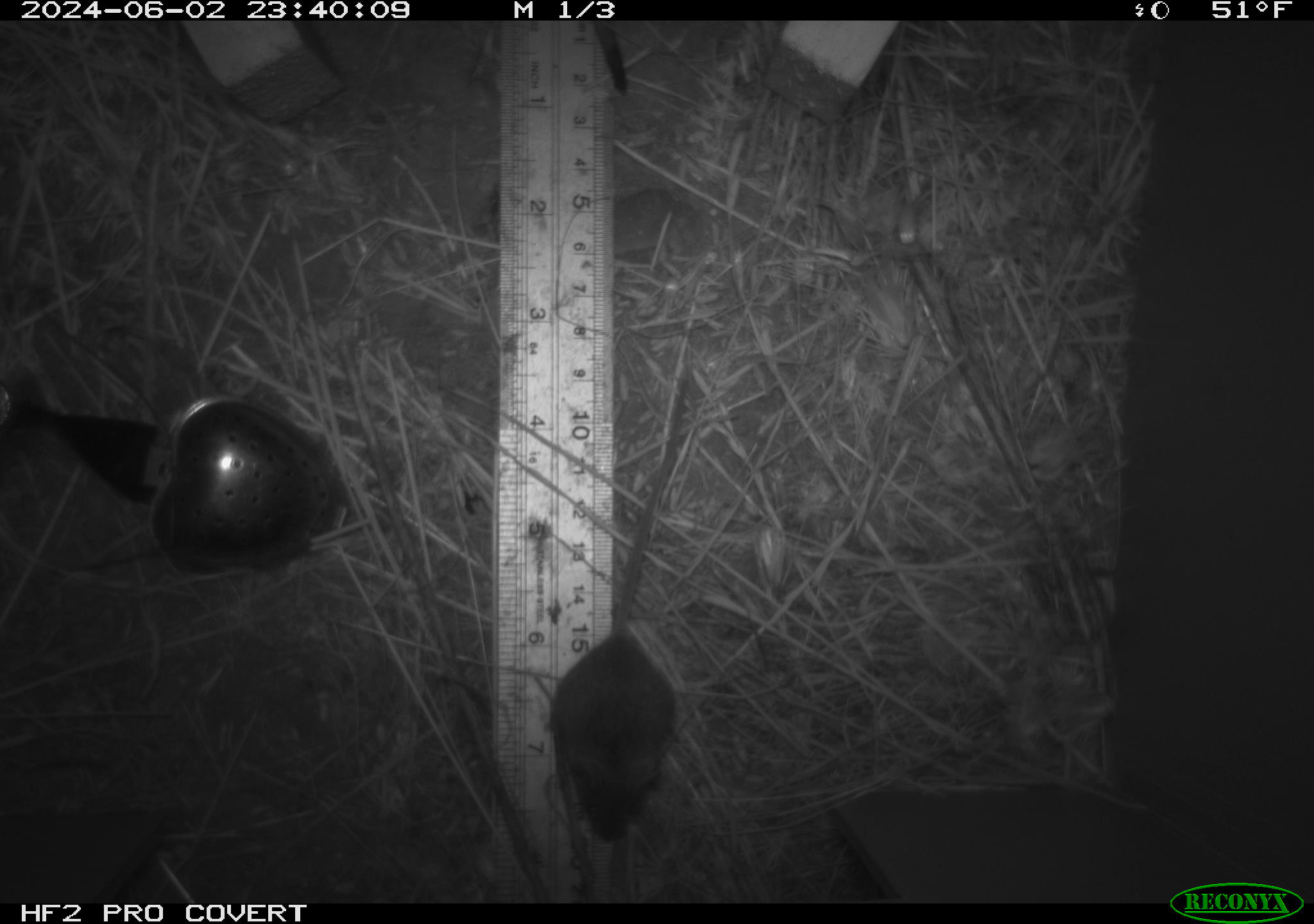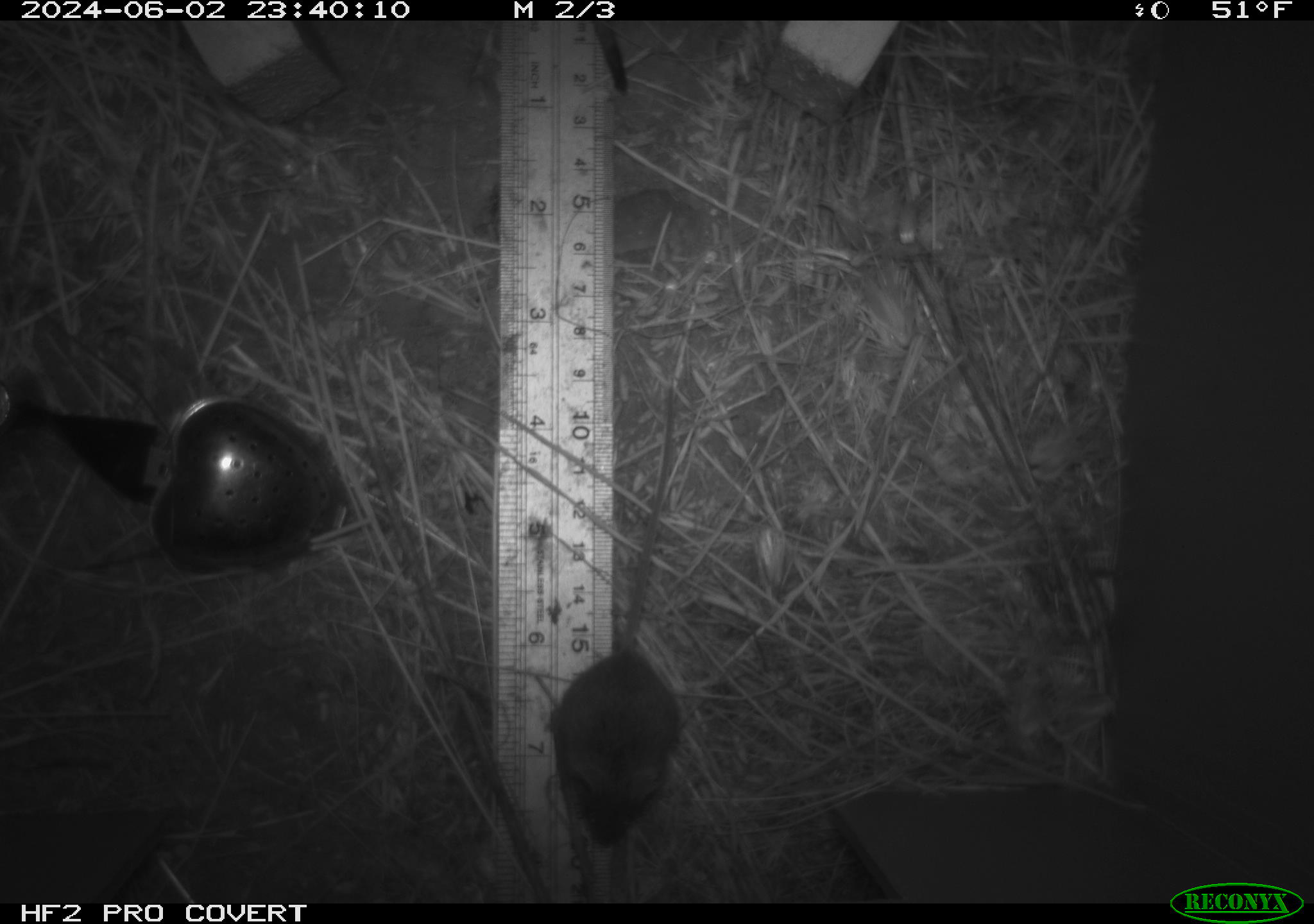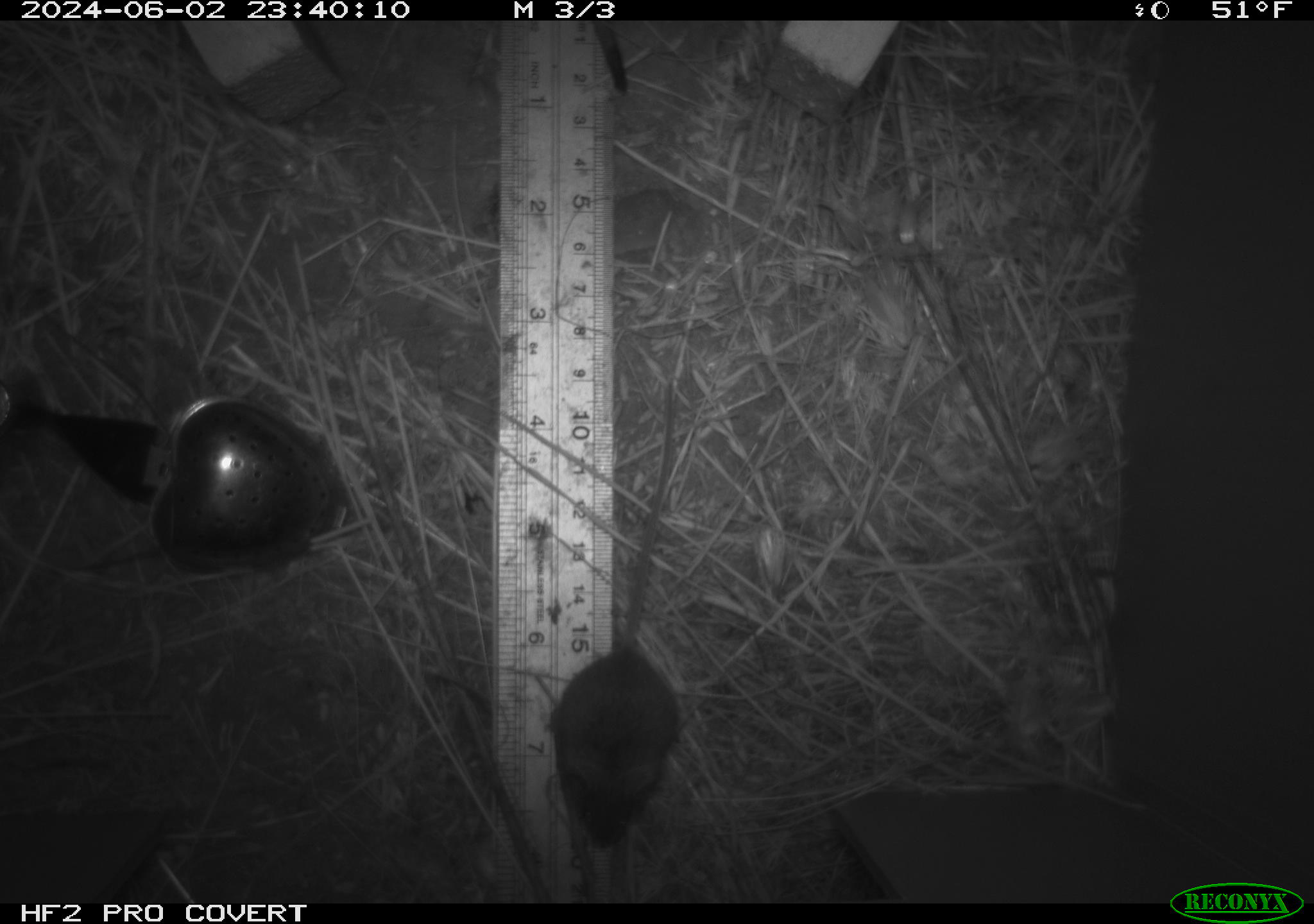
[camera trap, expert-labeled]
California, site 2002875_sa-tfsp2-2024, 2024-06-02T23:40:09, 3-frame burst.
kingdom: Animalia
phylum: Chordata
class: Mammalia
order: Rodentia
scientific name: Rodentia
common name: mouse species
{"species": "mouse species (Rodentia)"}